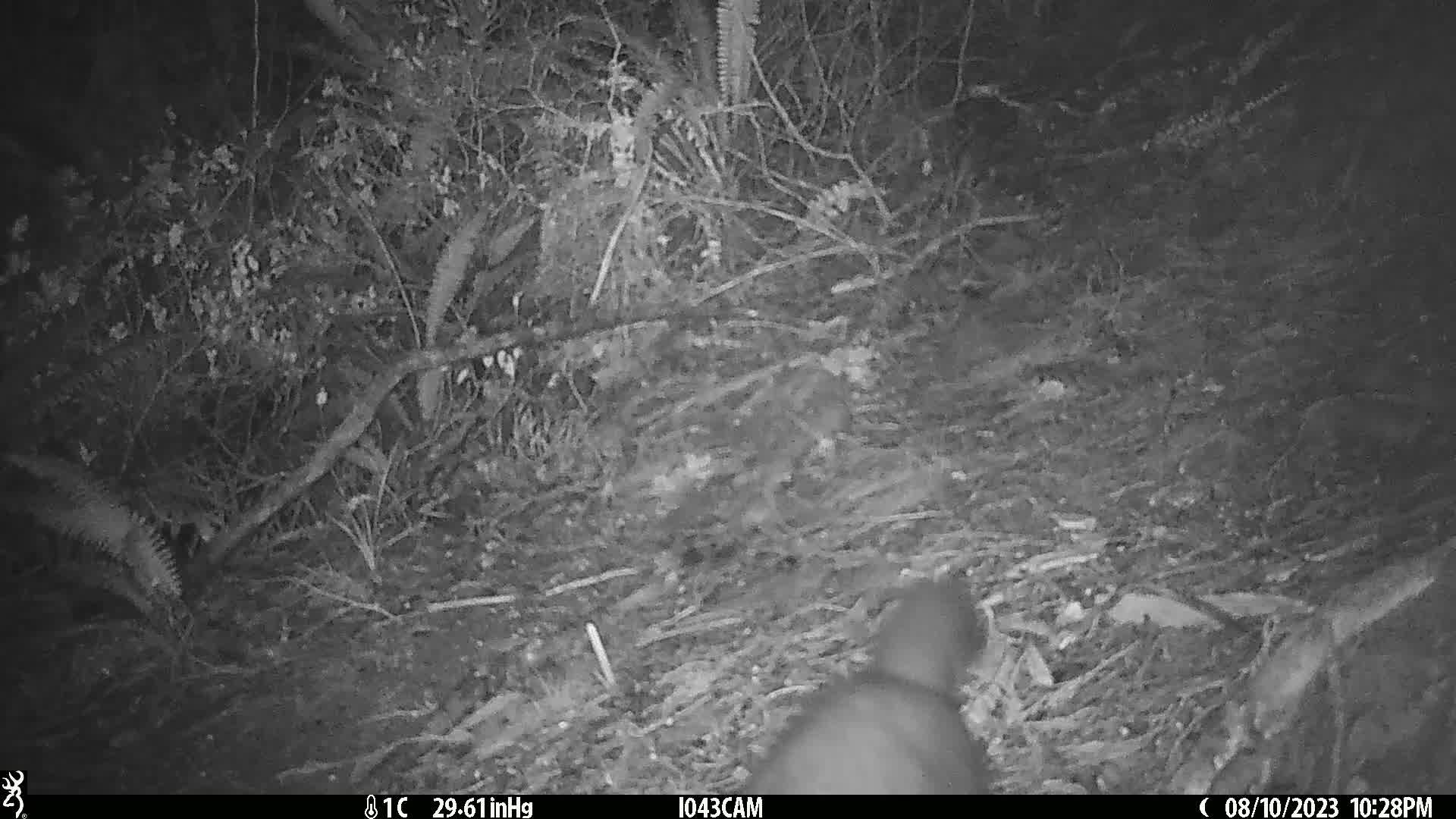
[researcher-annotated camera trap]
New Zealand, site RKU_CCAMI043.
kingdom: Animalia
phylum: Chordata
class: Mammalia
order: Diprotodontia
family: Phalangeridae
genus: Trichosurus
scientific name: Trichosurus vulpecula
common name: common brushtail possum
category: possum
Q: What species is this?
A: Possum (common brushtail possum) (Trichosurus vulpecula).